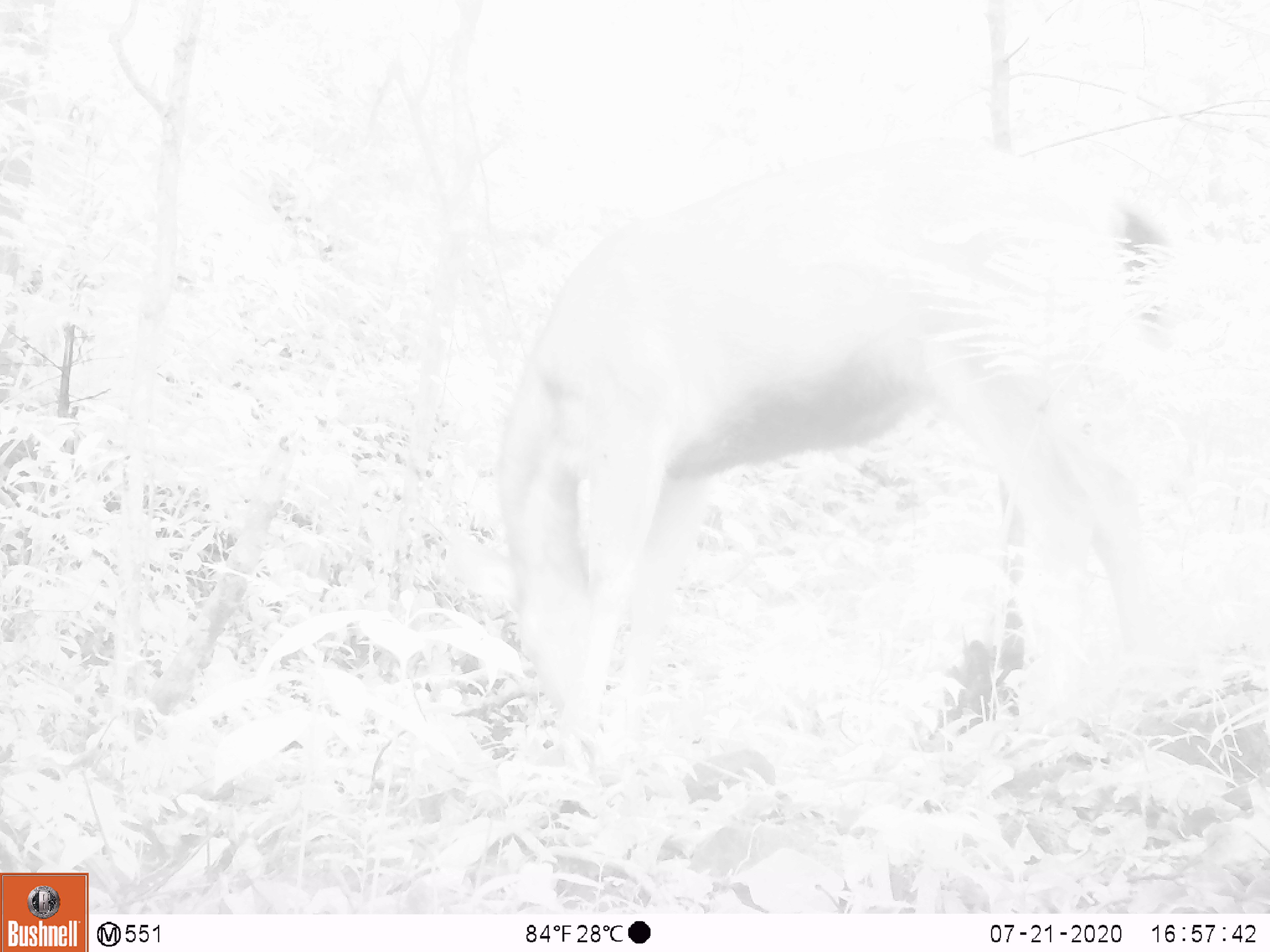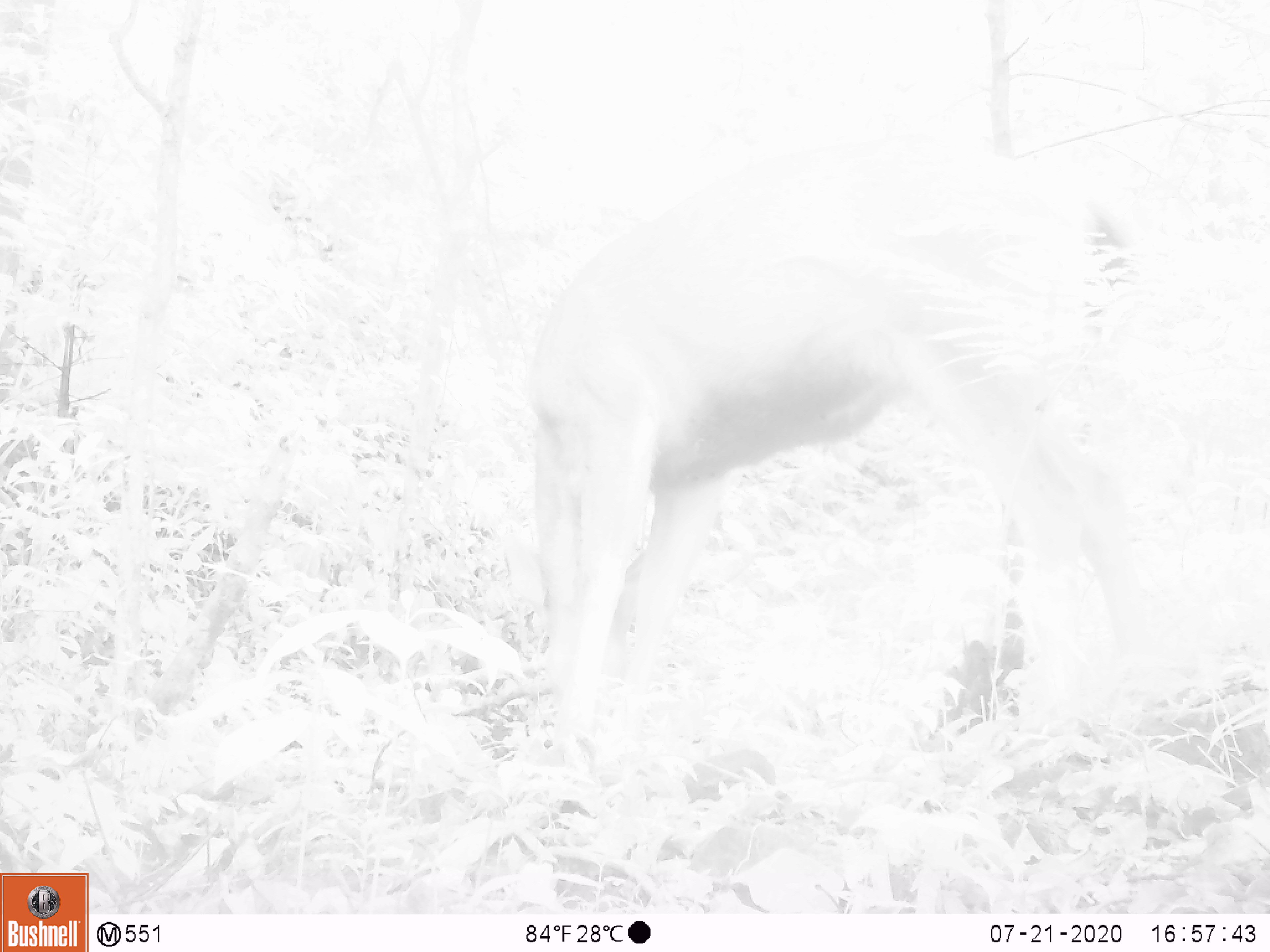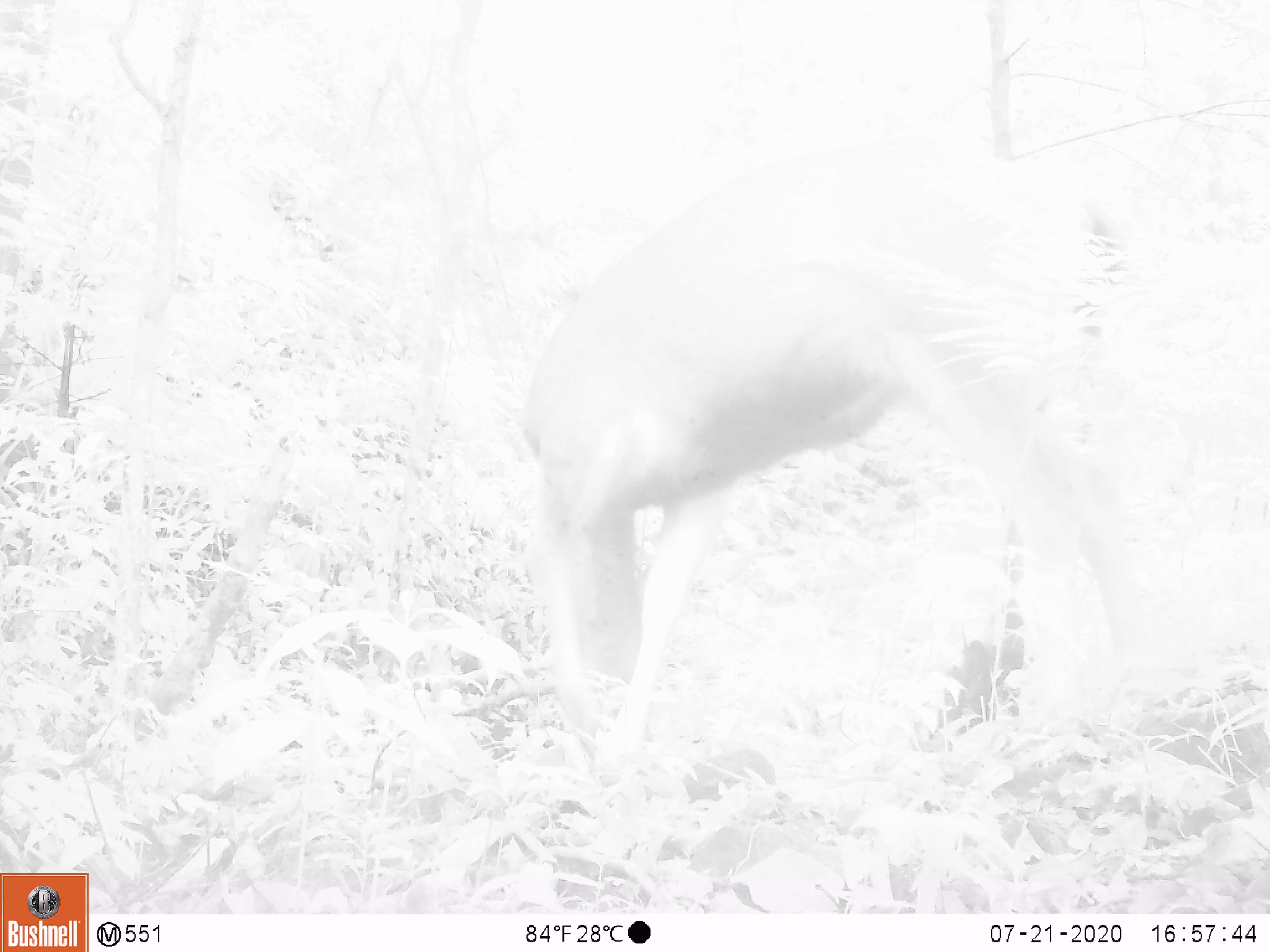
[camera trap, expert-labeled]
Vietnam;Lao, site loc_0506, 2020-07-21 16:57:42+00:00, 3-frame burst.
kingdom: Animalia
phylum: Chordata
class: Mammalia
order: Artiodactyla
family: Cervidae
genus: Rusa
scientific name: Rusa unicolor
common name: sambar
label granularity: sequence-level